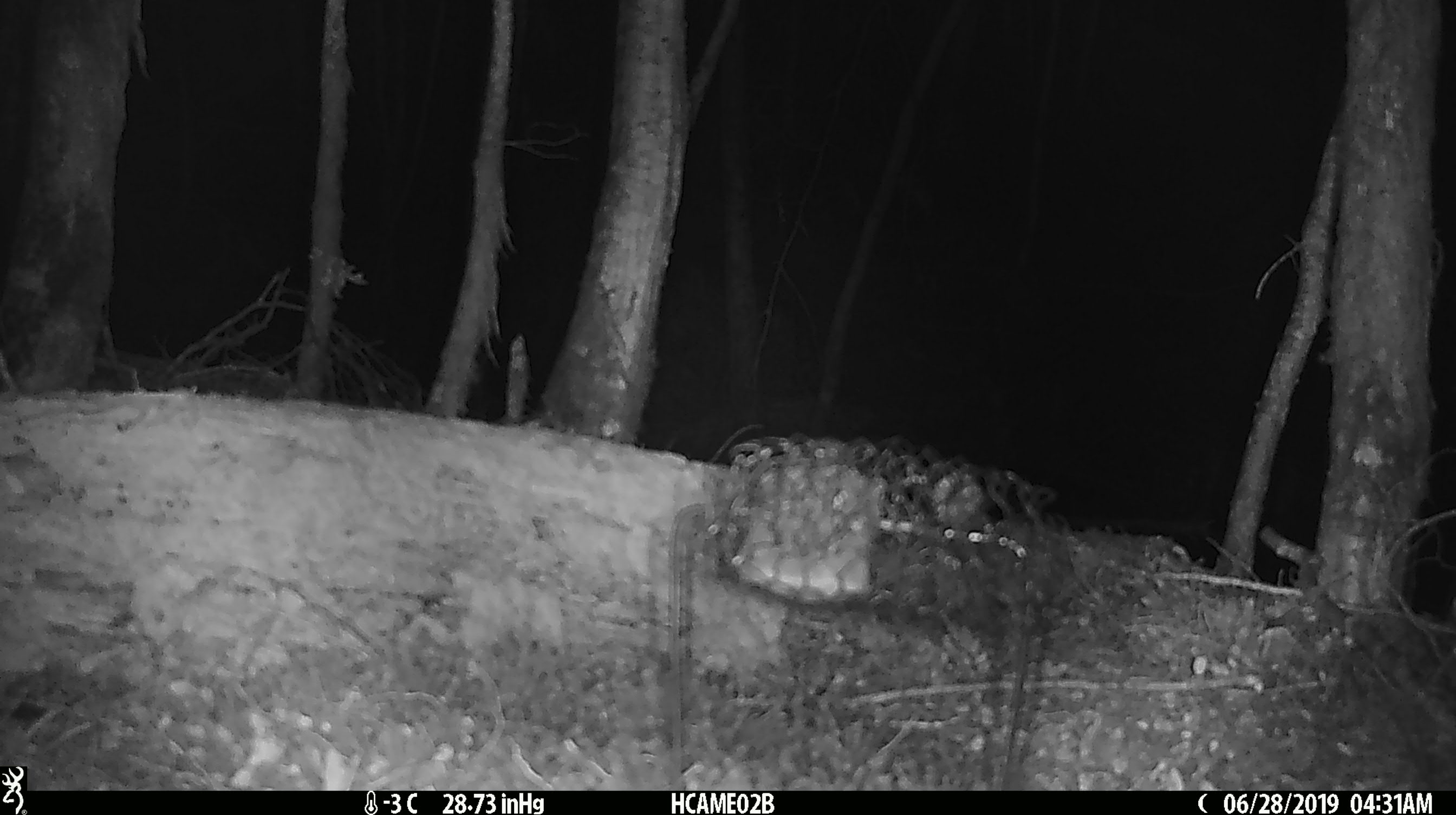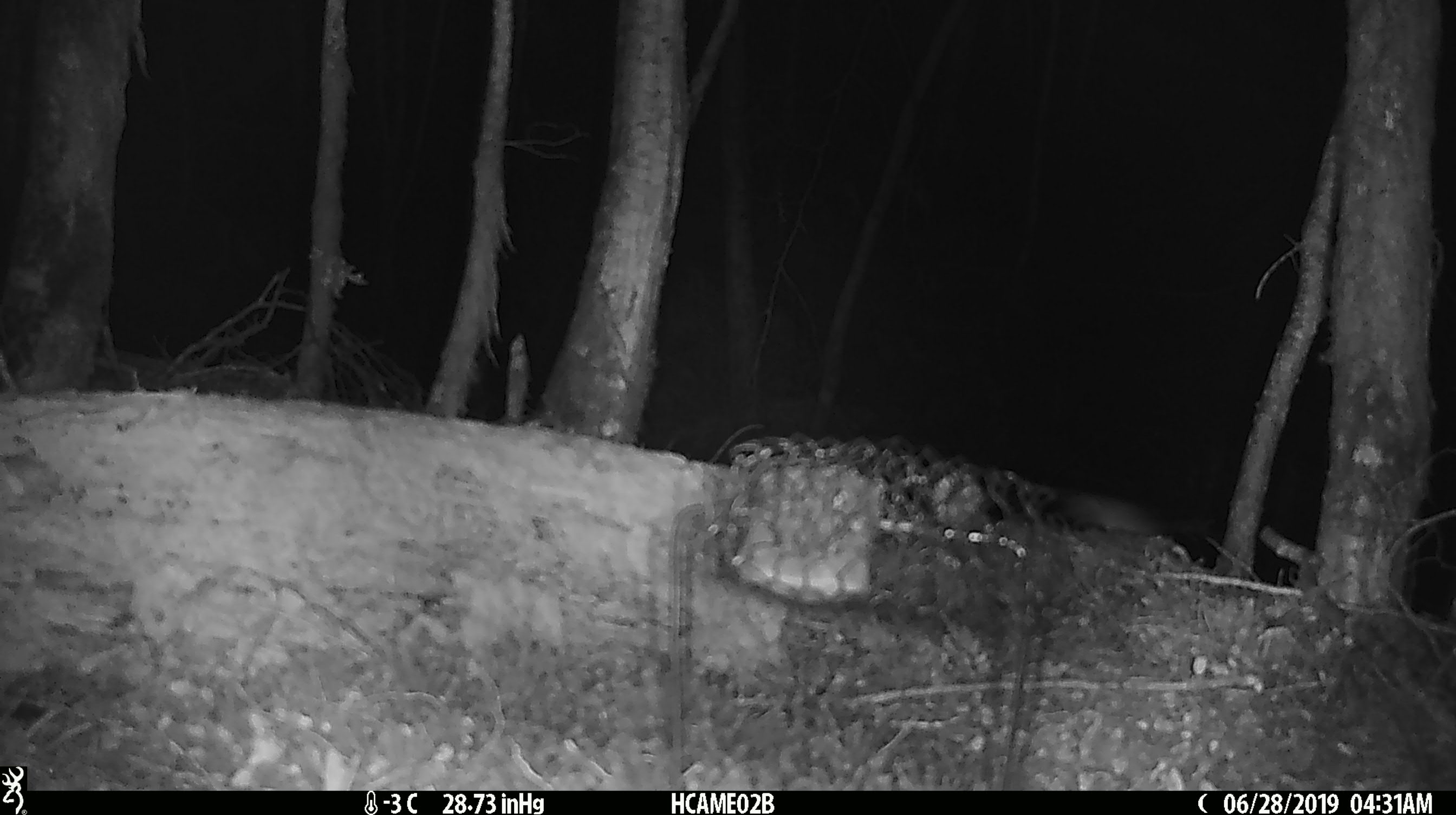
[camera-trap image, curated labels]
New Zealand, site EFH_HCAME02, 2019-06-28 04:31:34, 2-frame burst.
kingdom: Animalia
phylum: Chordata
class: Mammalia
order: Rodentia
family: Muridae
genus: Mus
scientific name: Mus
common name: mouse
Mouse (Mus).